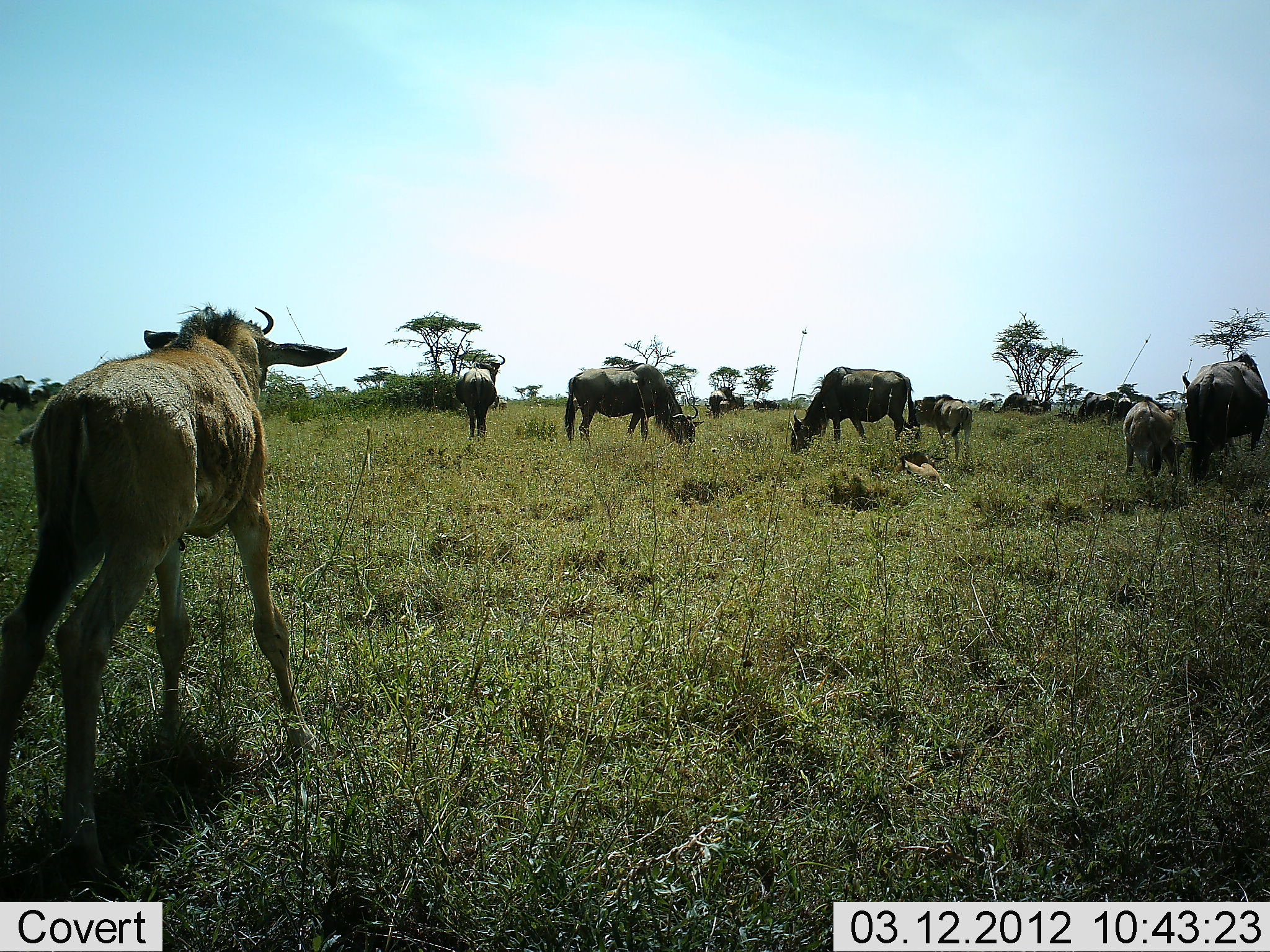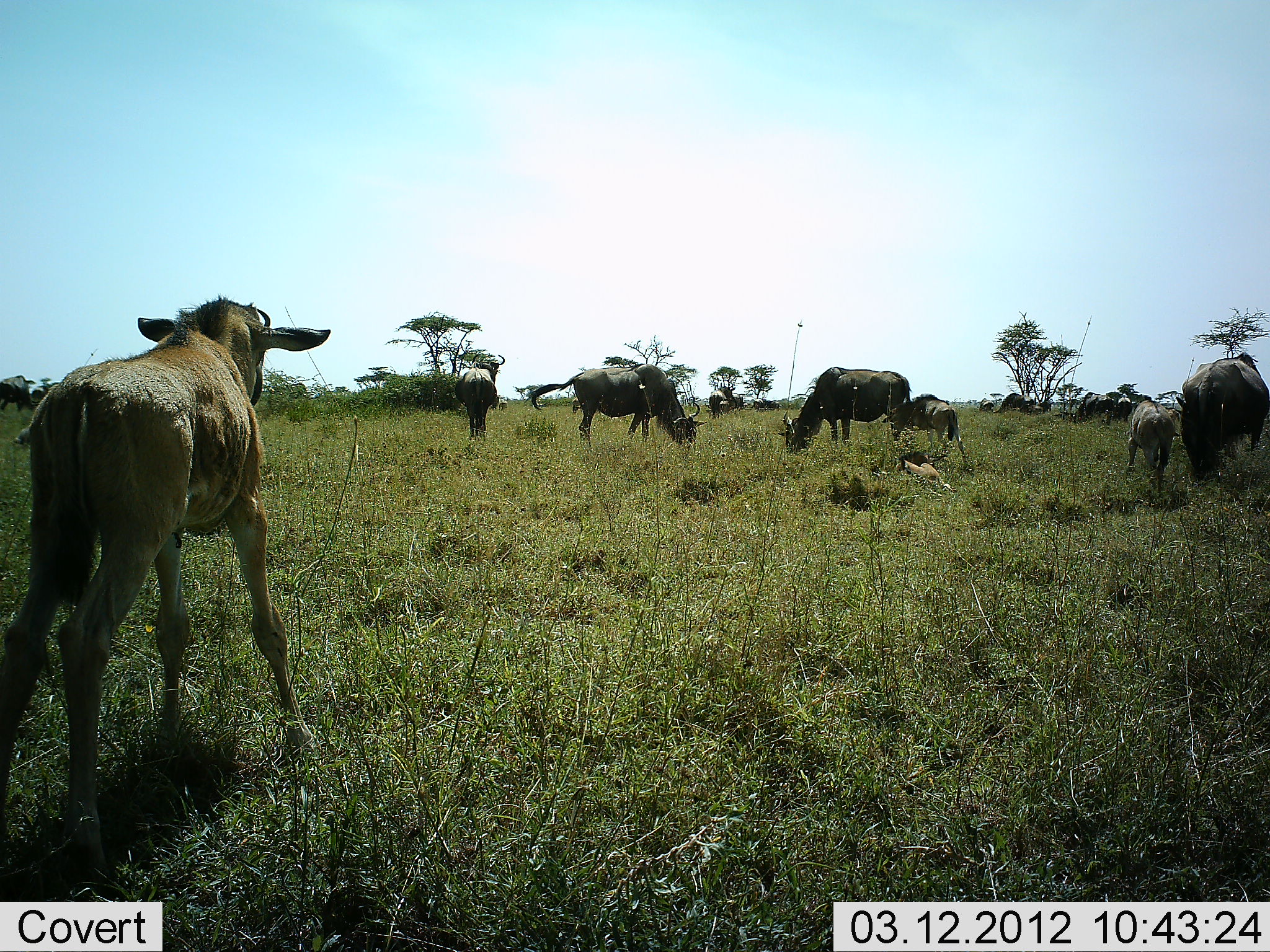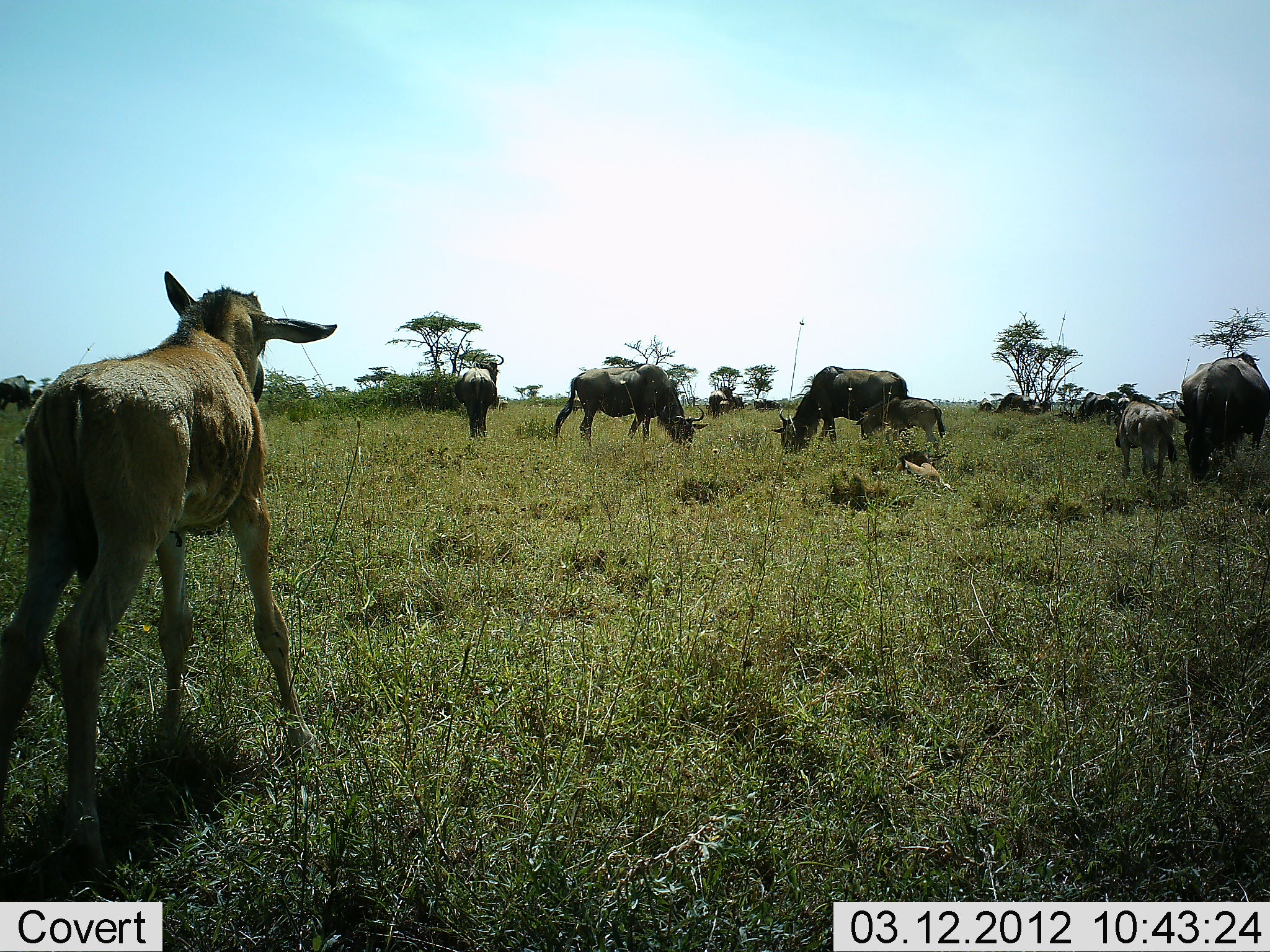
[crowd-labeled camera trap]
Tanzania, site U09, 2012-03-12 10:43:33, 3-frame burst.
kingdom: Animalia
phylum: Chordata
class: Mammalia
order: Artiodactyla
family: Bovidae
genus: Connochaetes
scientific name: Connochaetes taurinus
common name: blue wildebeest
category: wildebeest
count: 11-50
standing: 71%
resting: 7%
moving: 7%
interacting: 7%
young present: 100%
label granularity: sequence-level